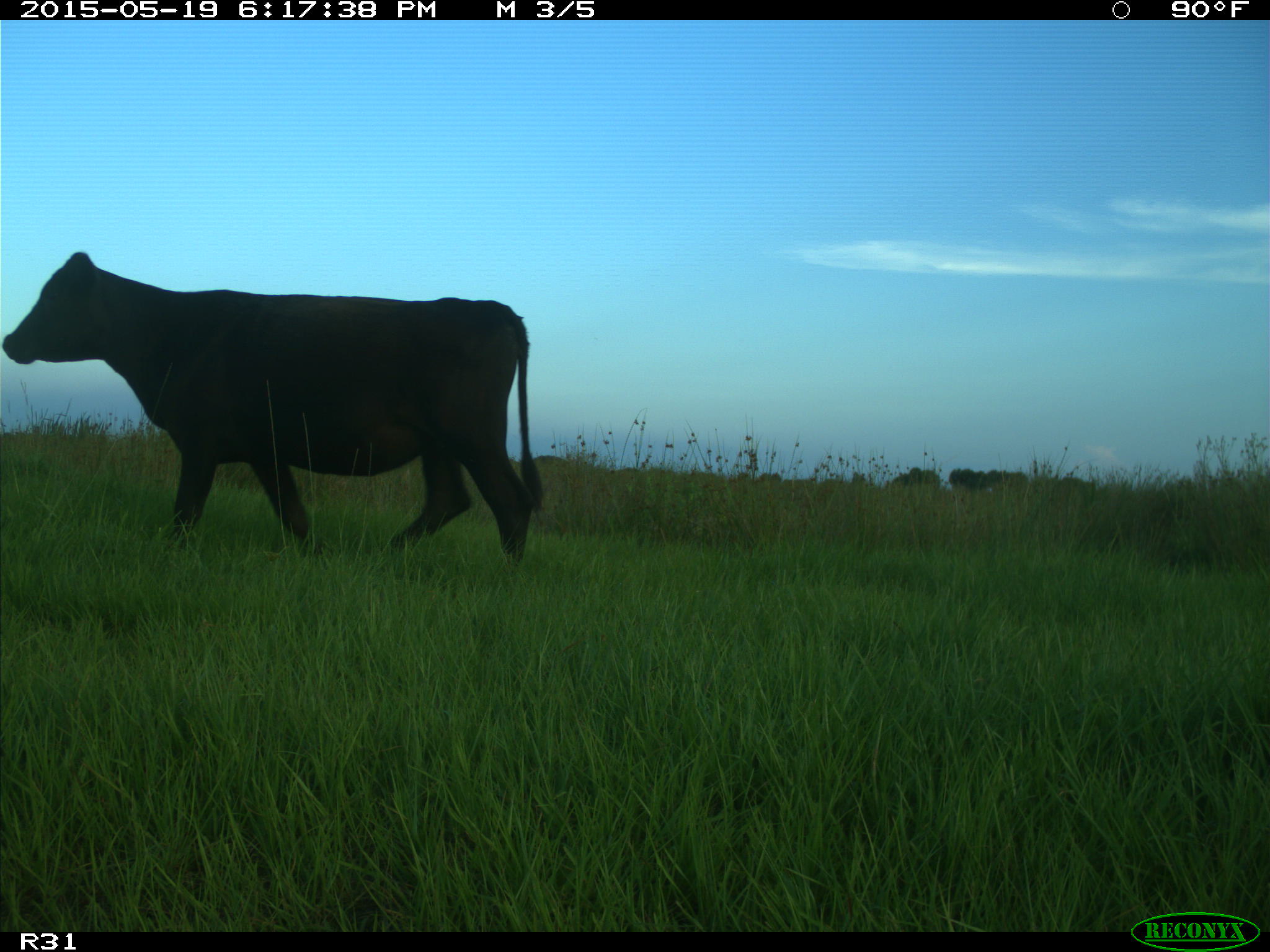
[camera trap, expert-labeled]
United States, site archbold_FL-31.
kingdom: Animalia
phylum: Chordata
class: Mammalia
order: Artiodactyla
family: Bovidae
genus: Bos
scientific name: Bos taurus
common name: domestic cow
Bos taurus (domestic cow).